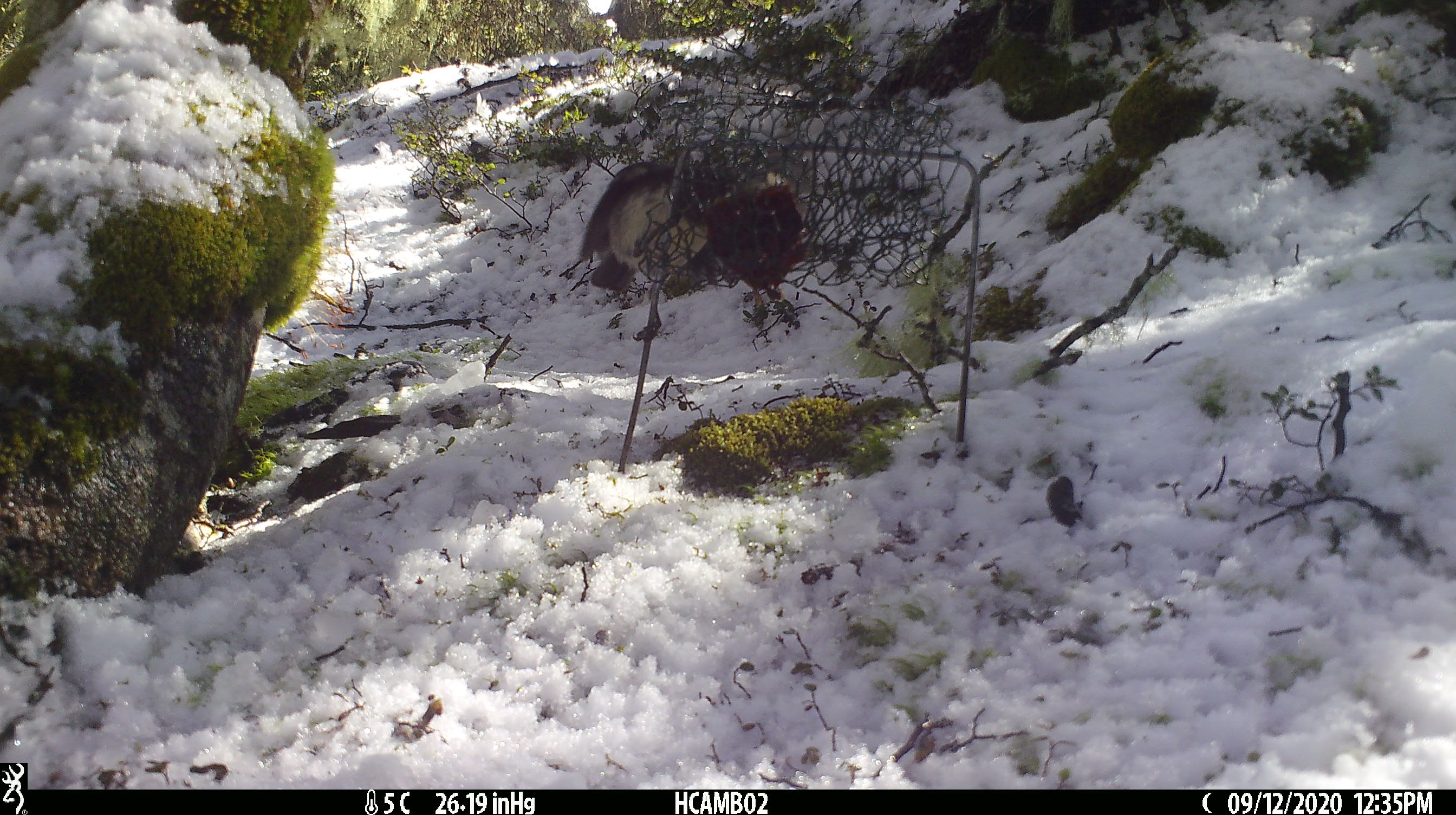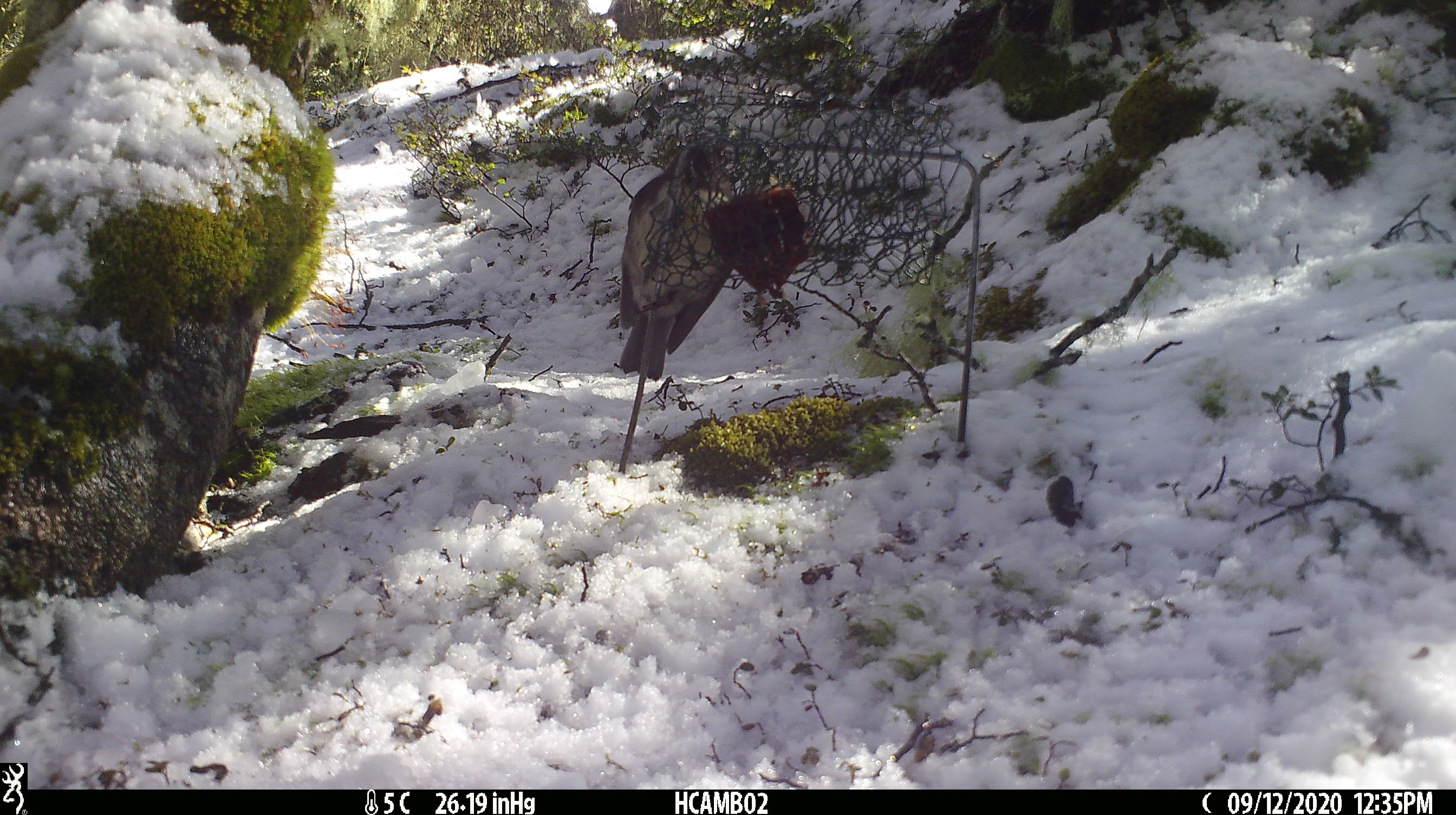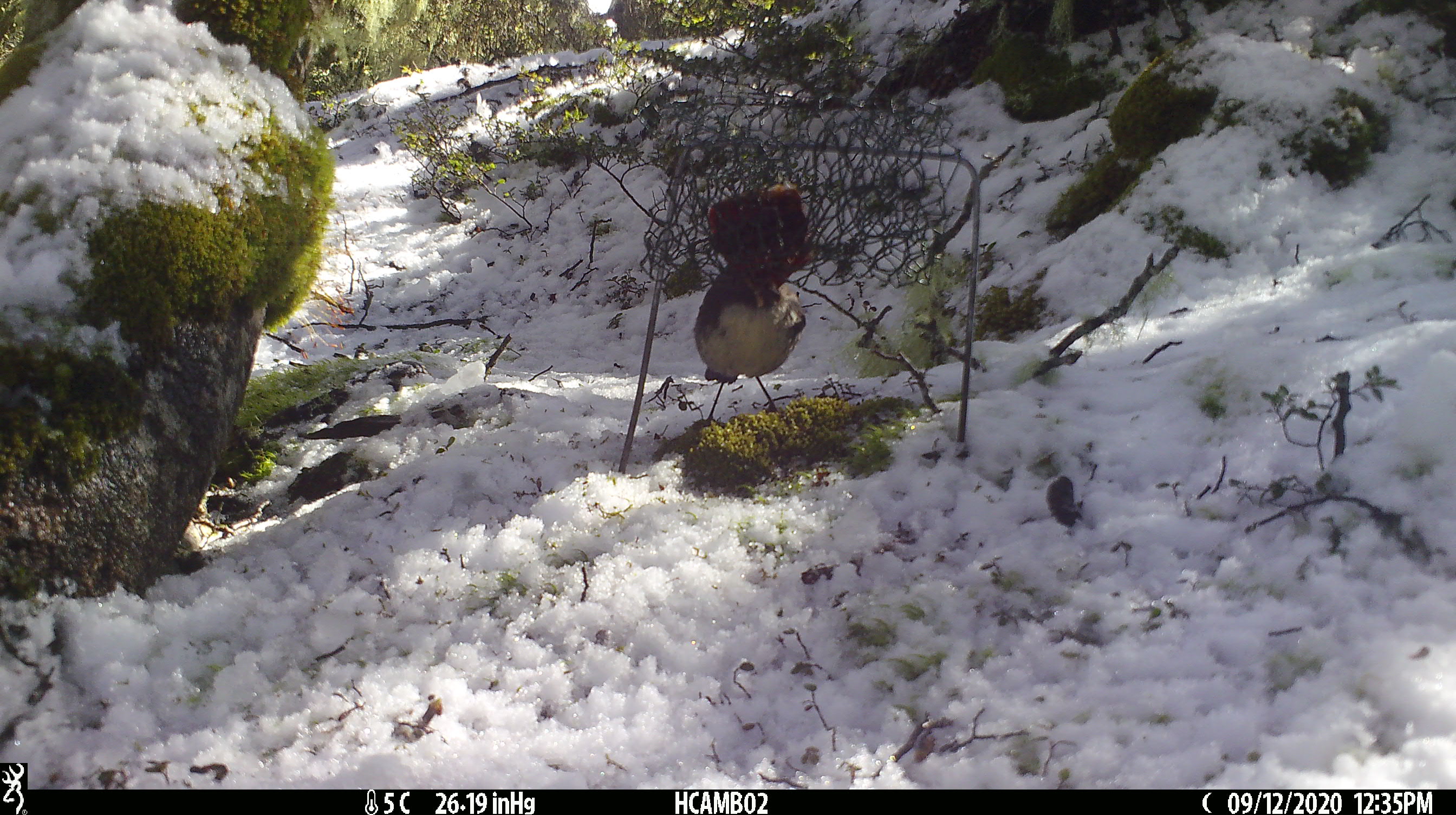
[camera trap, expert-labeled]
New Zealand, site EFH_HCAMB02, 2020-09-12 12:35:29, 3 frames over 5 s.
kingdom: Animalia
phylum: Chordata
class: Aves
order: Passeriformes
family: Petroicidae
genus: Petroica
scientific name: Petroica australis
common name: new zealand robin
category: robin